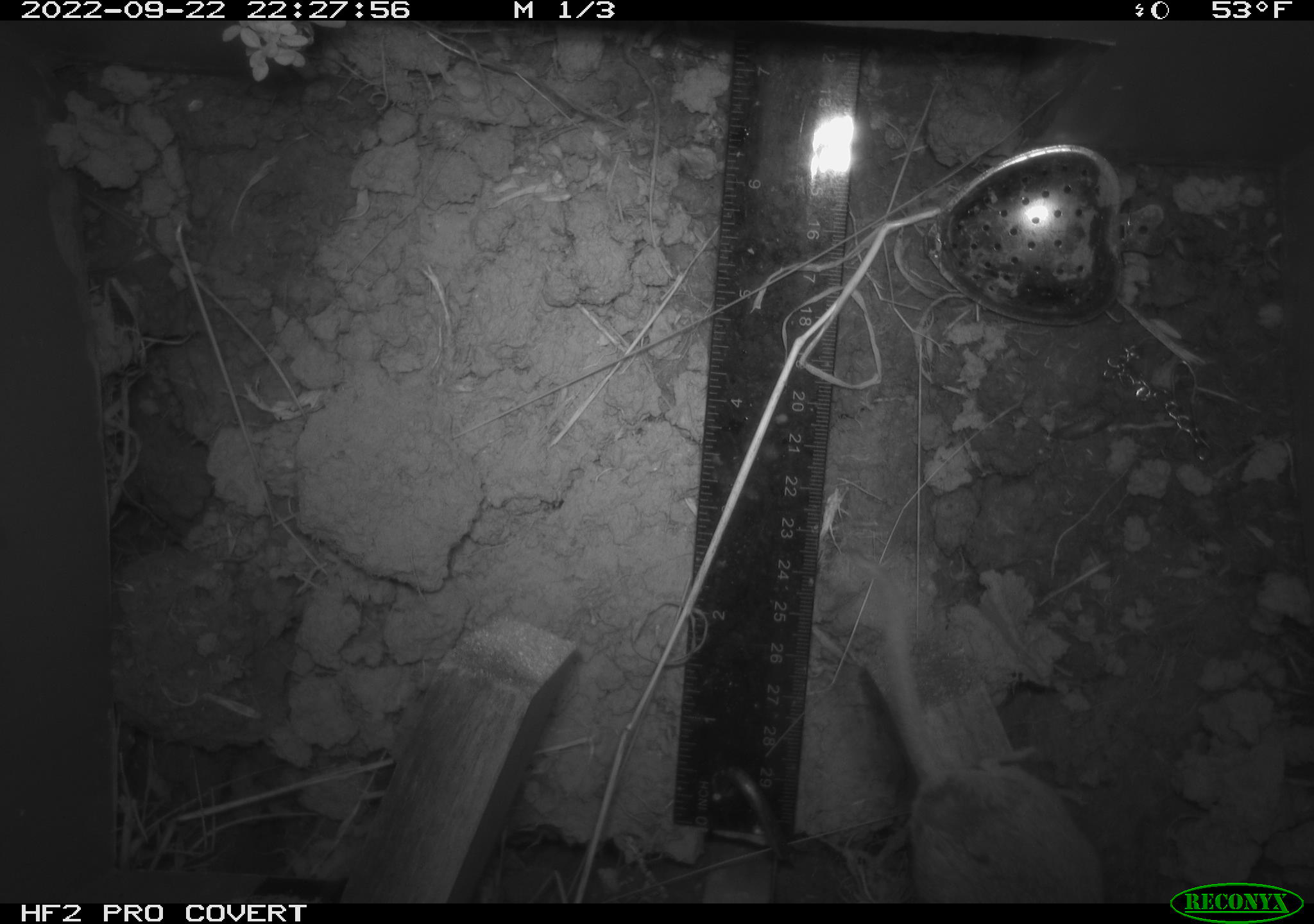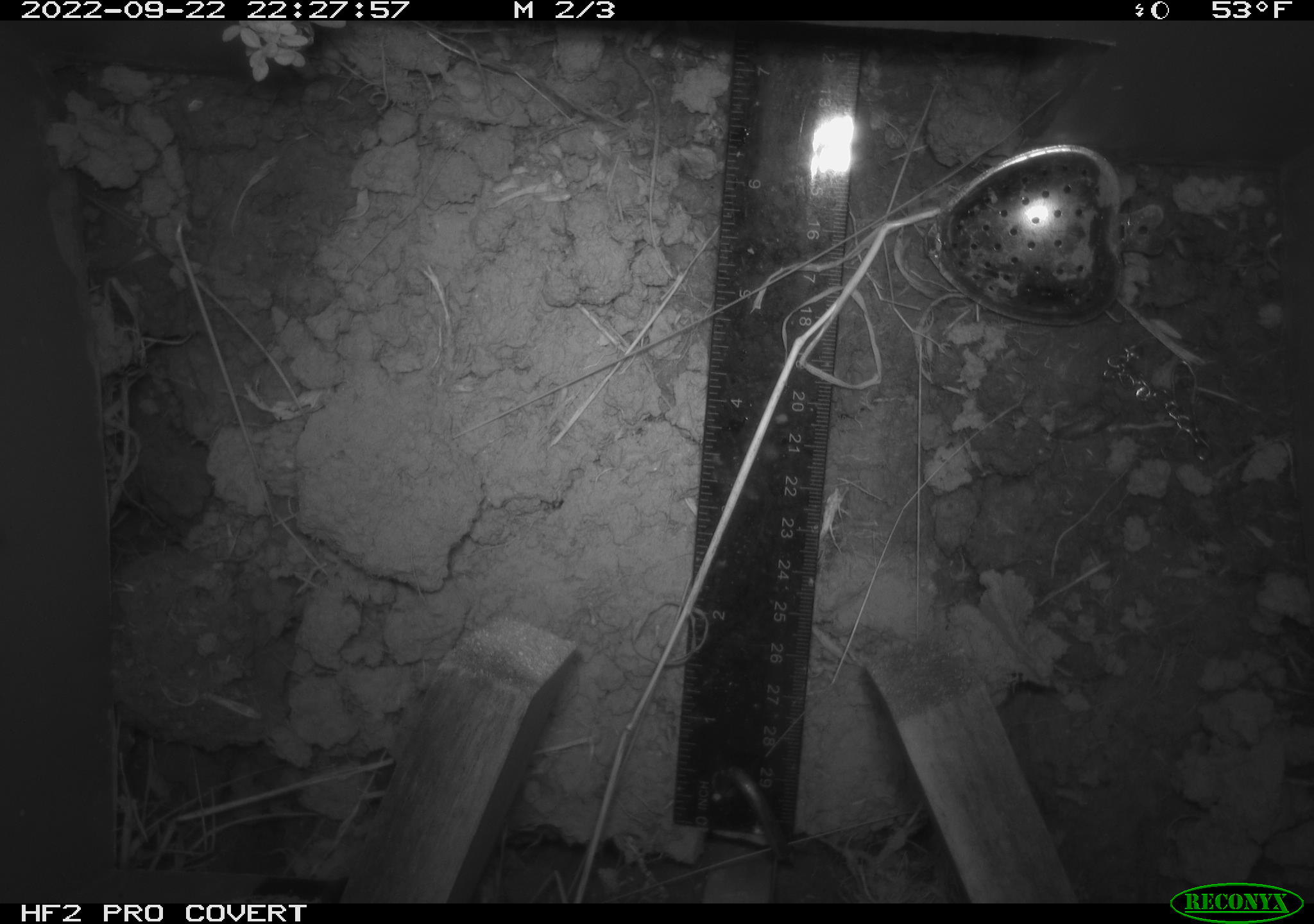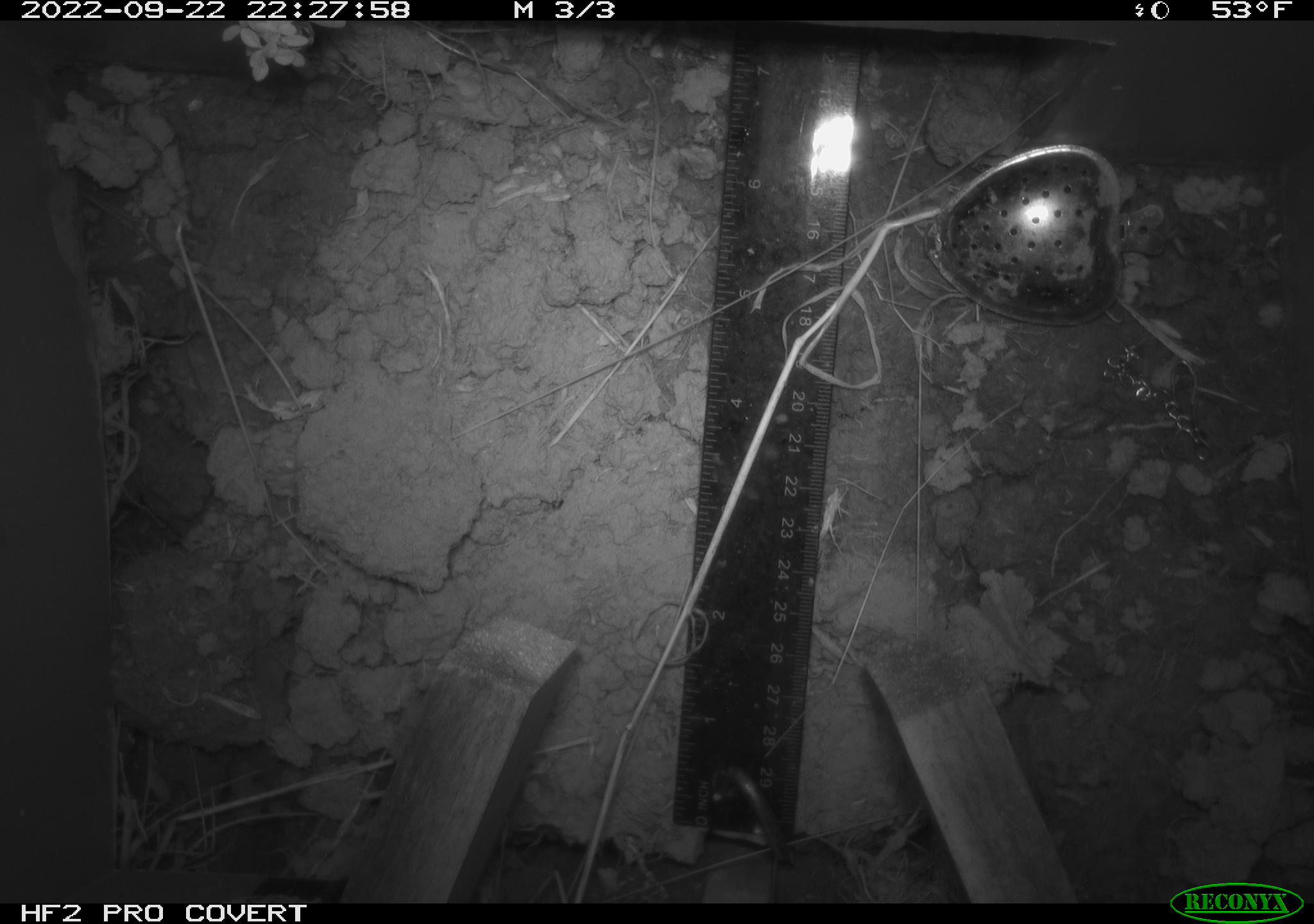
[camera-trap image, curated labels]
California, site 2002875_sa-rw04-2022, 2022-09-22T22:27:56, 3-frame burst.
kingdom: Animalia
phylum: Chordata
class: Mammalia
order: Rodentia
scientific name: Rodentia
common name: mouse species